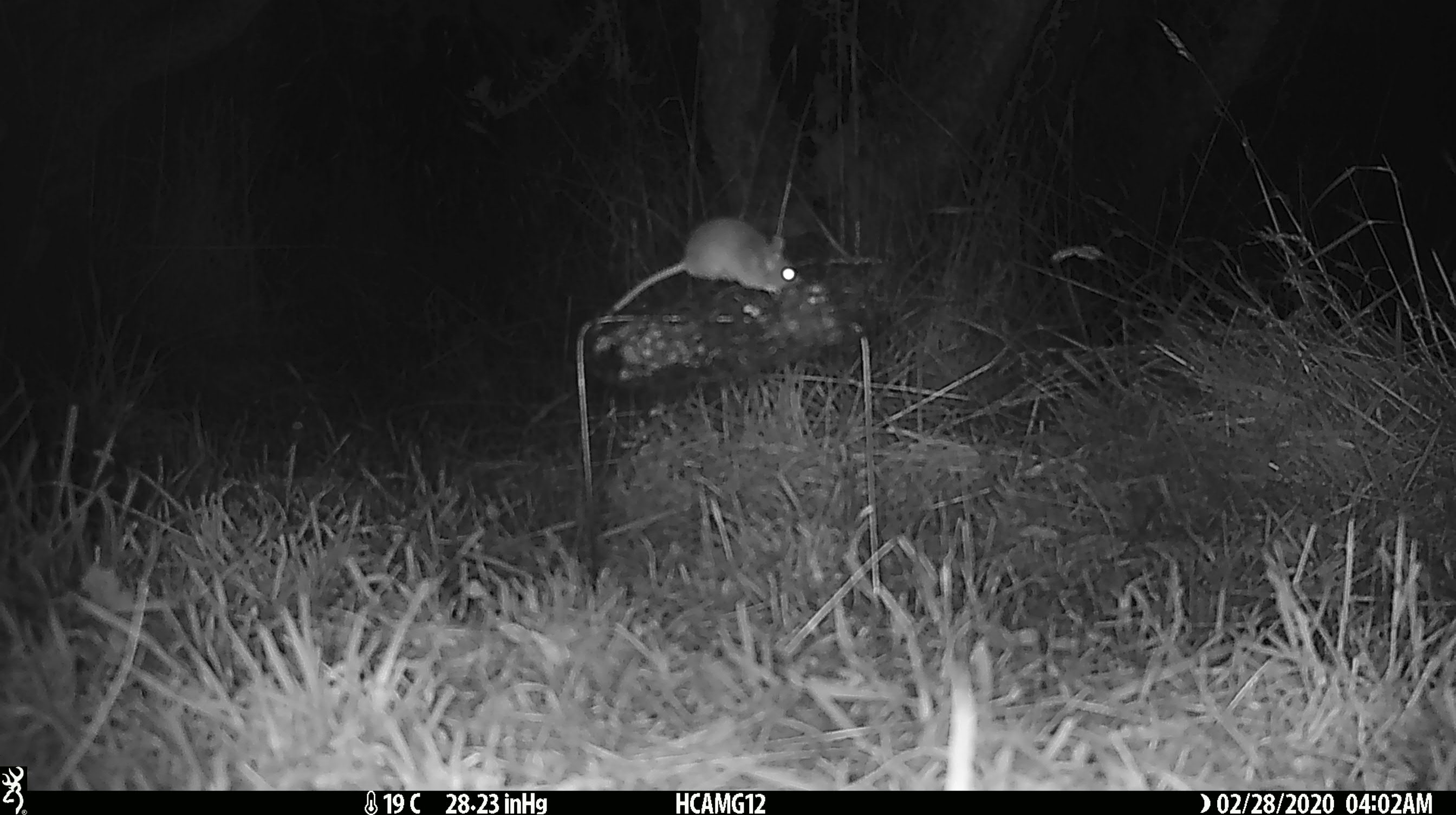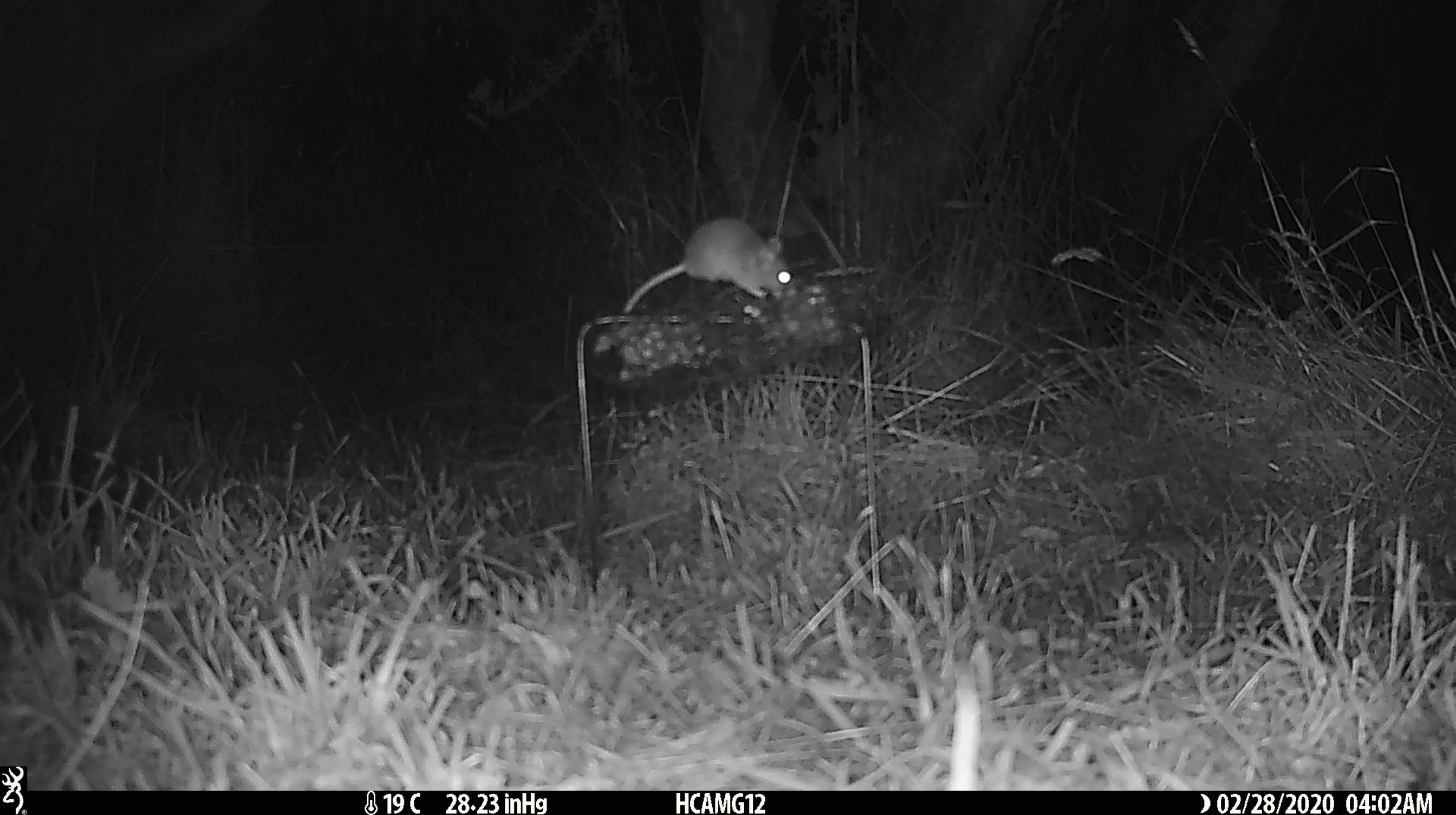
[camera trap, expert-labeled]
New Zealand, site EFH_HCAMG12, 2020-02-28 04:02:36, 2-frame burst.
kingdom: Animalia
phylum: Chordata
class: Mammalia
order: Rodentia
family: Muridae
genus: Mus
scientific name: Mus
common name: mouse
Mouse (Mus).